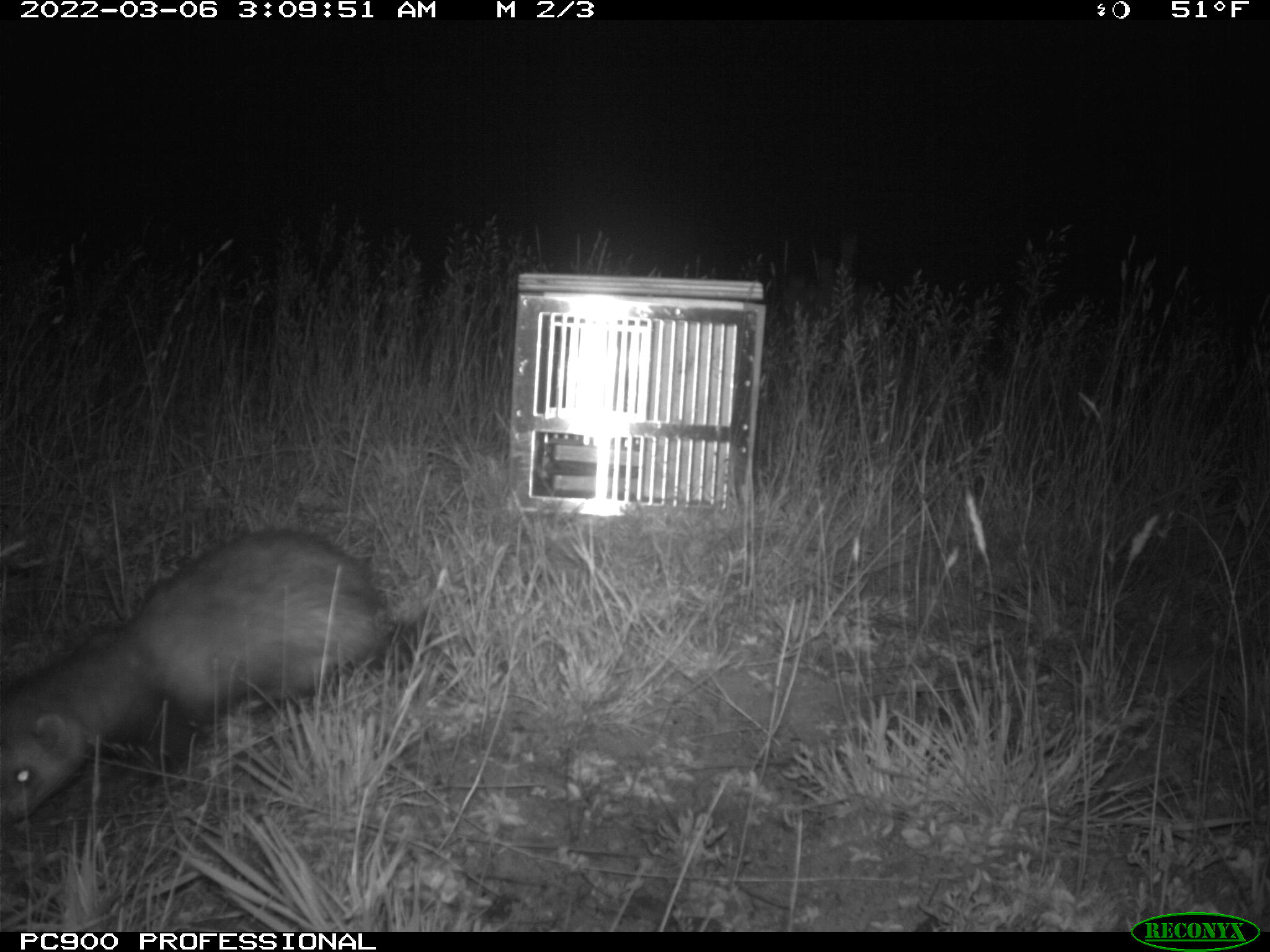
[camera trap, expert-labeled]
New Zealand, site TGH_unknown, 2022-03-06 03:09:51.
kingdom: Animalia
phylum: Chordata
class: Mammalia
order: Carnivora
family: Mustelidae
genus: Mustela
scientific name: Mustela furo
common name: ferret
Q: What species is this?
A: Ferret (Mustela furo).